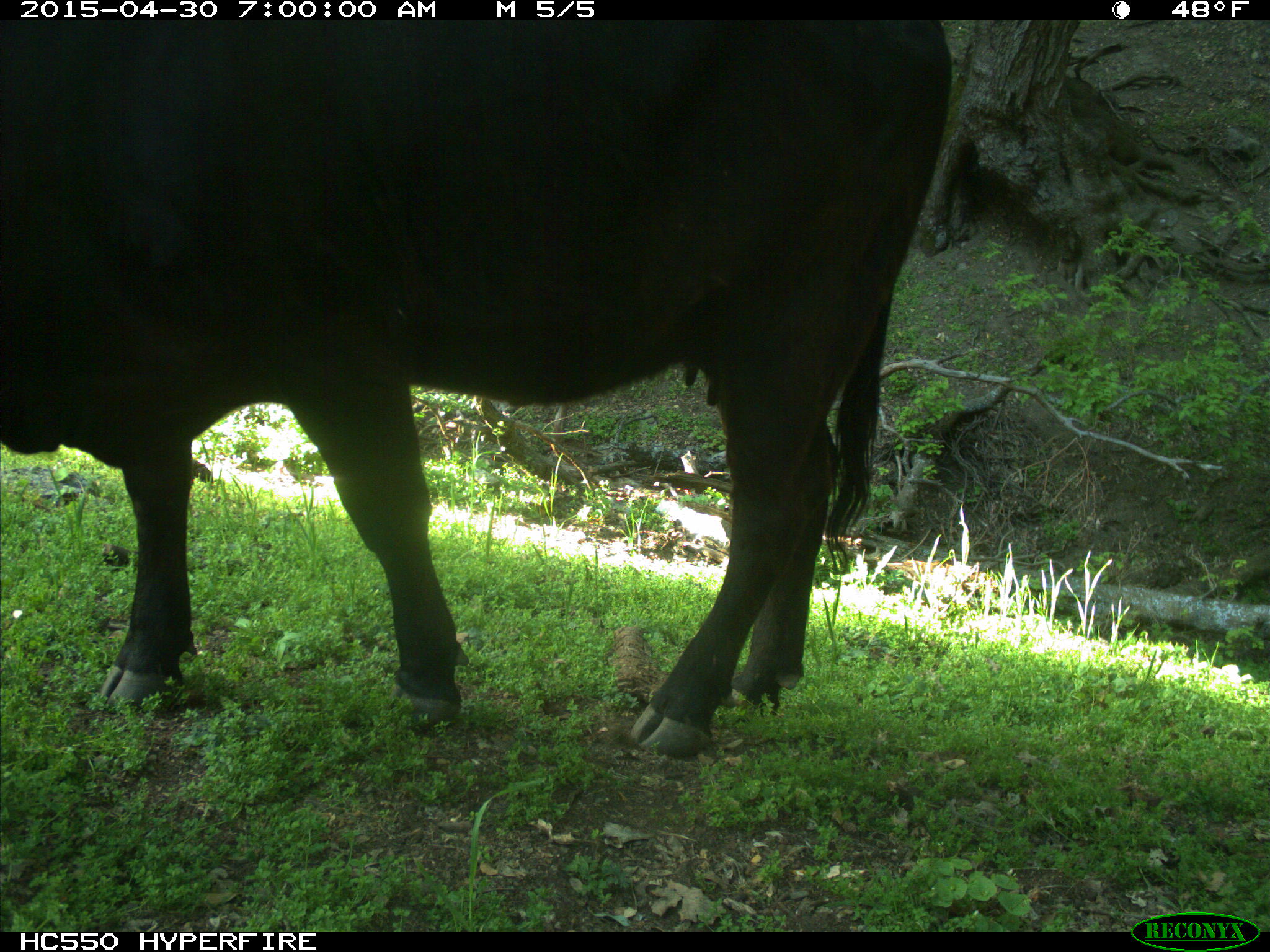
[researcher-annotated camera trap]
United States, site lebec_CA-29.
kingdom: Animalia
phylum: Chordata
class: Mammalia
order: Artiodactyla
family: Bovidae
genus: Bos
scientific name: Bos taurus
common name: domestic cow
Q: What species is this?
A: Bos taurus (domestic cow).